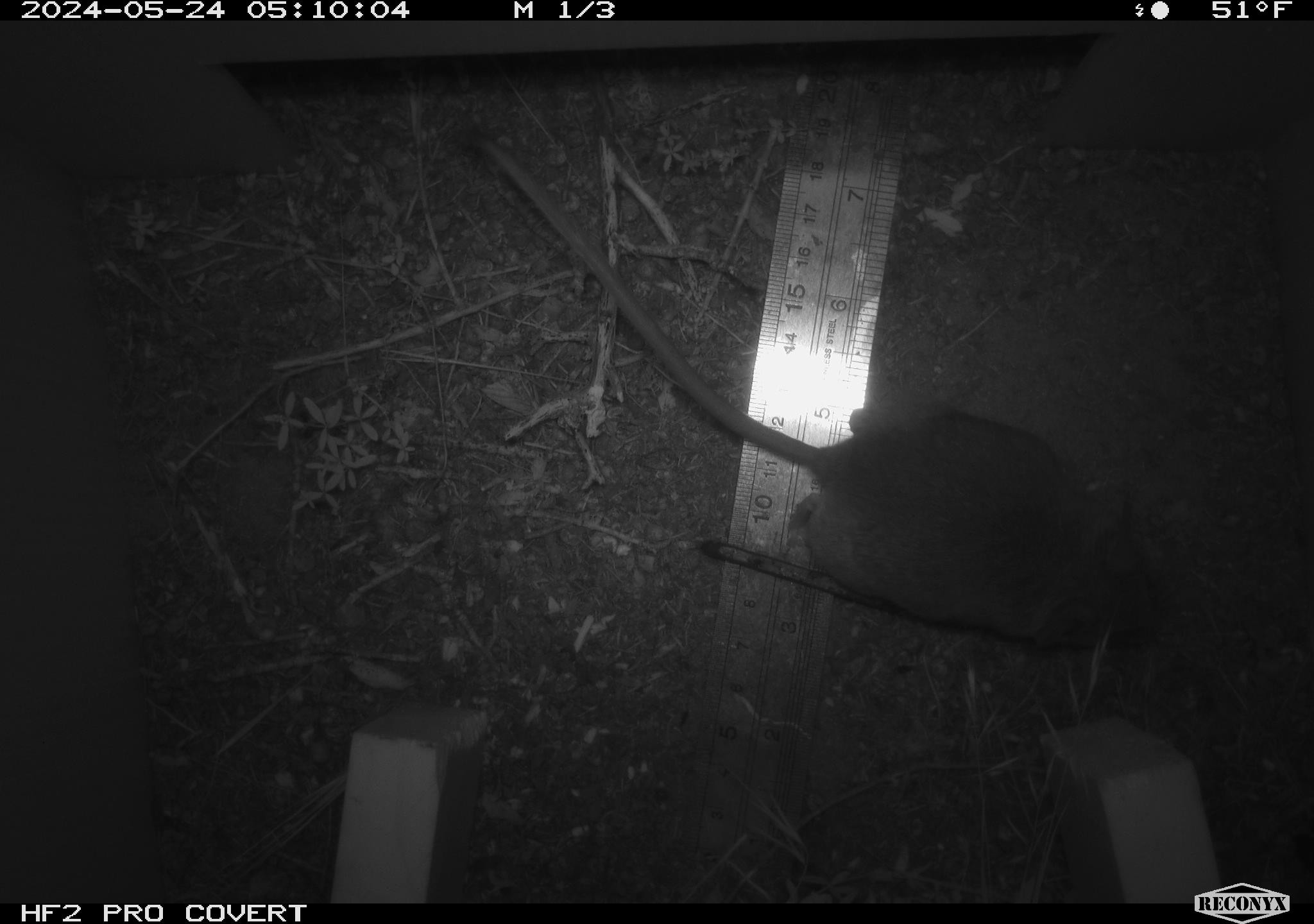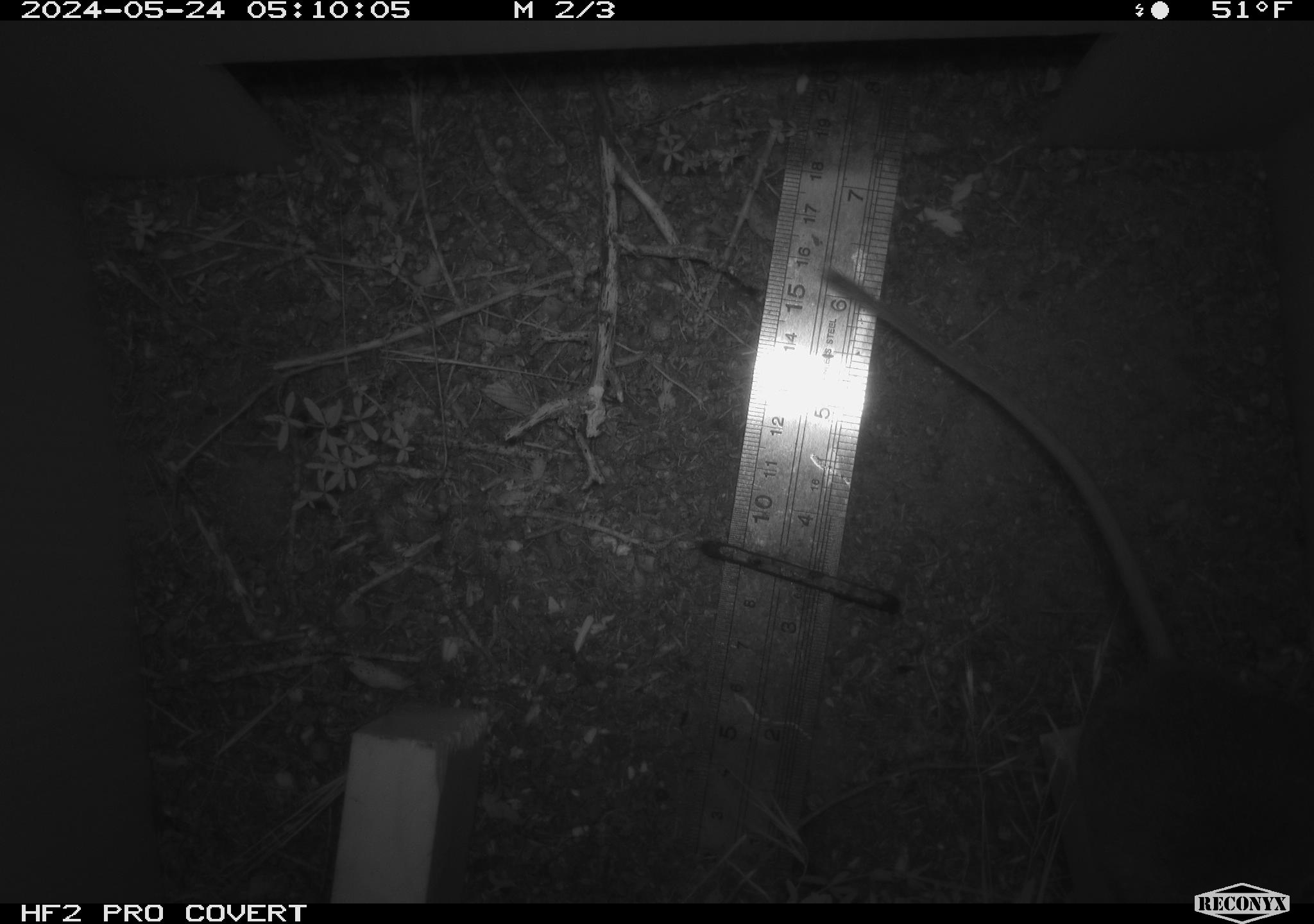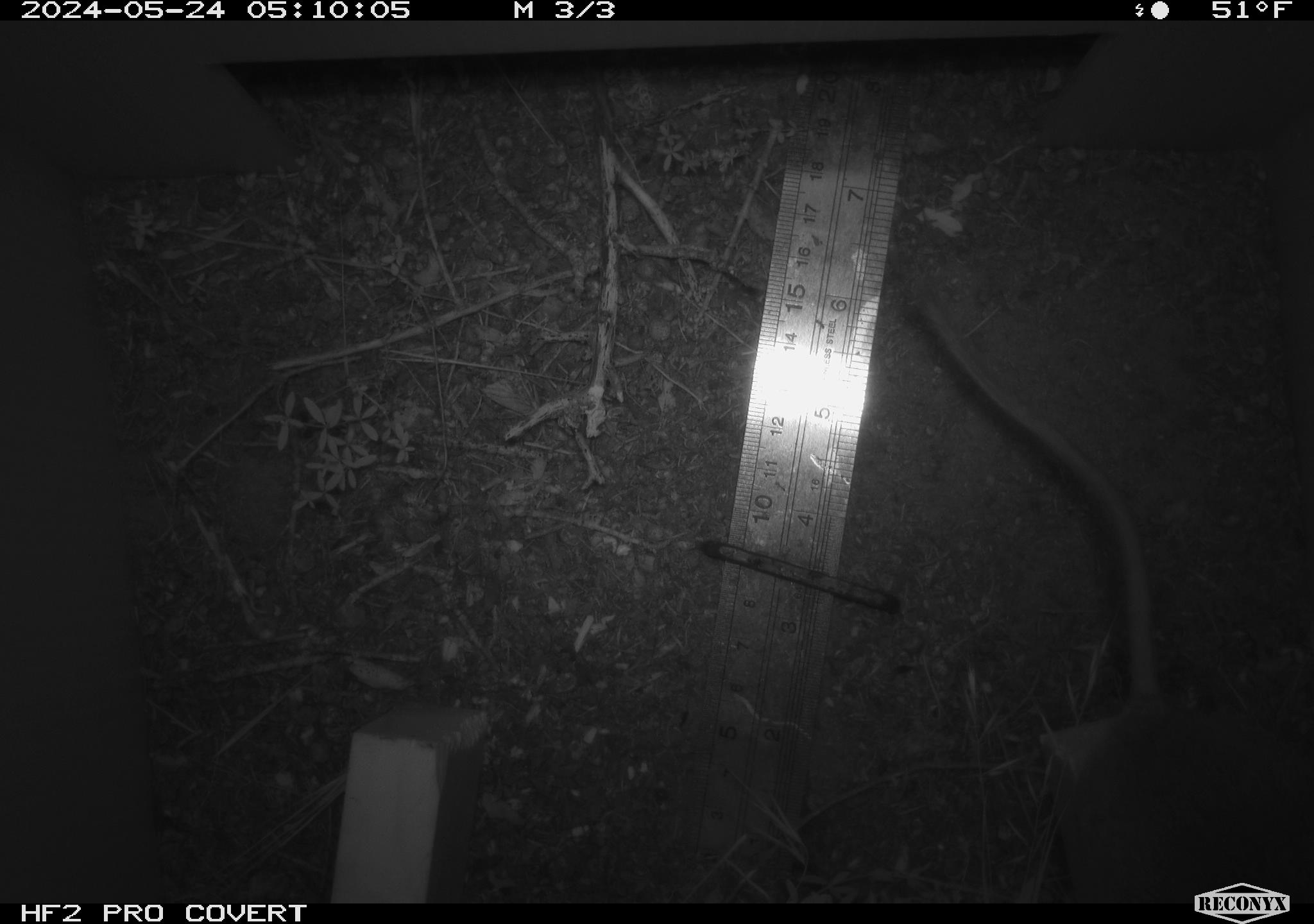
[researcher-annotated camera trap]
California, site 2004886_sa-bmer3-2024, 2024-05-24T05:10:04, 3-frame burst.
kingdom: Animalia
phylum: Chordata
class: Mammalia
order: Rodentia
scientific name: Rodentia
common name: mouse species